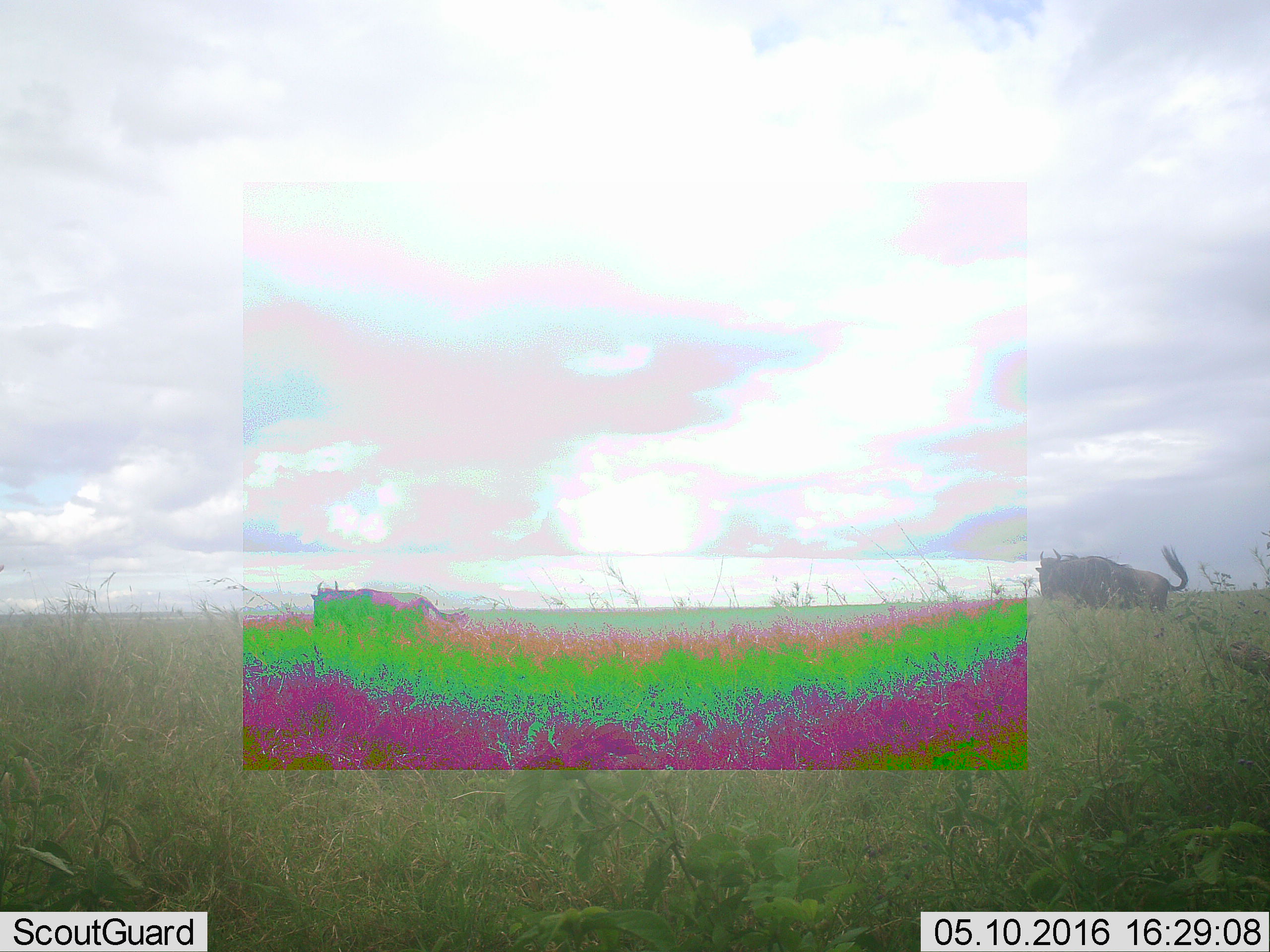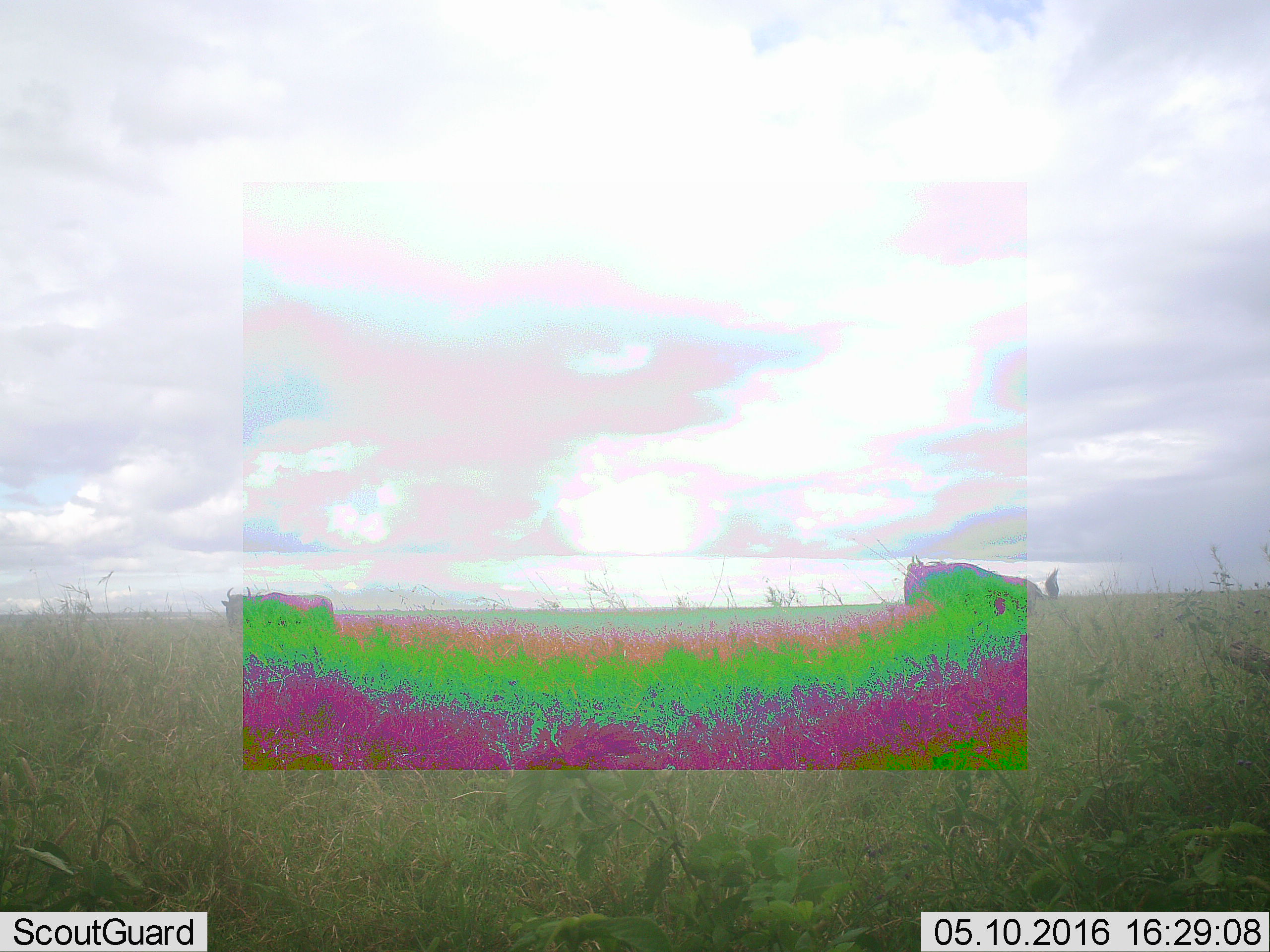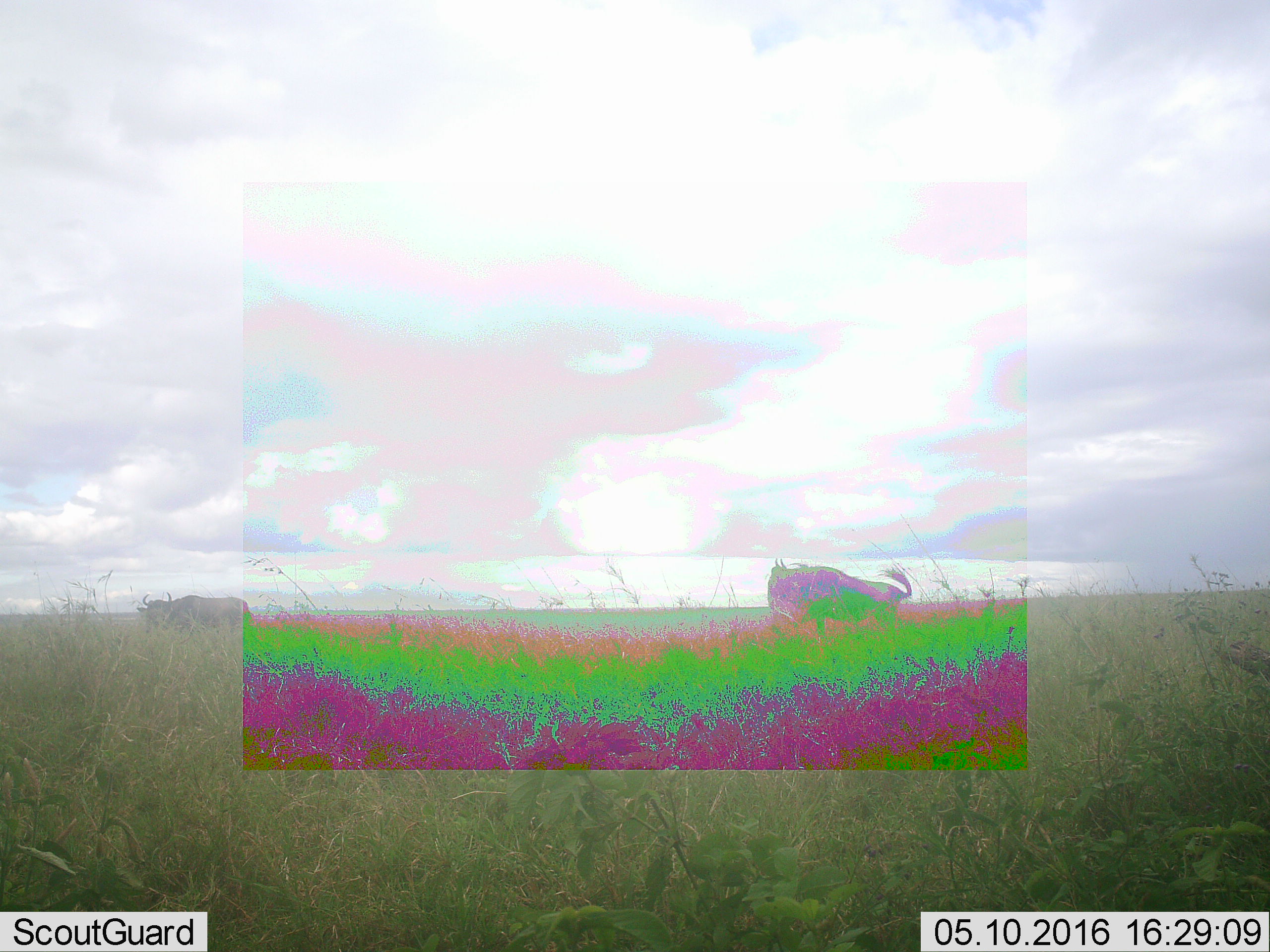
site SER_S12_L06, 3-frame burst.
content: unidentified animal